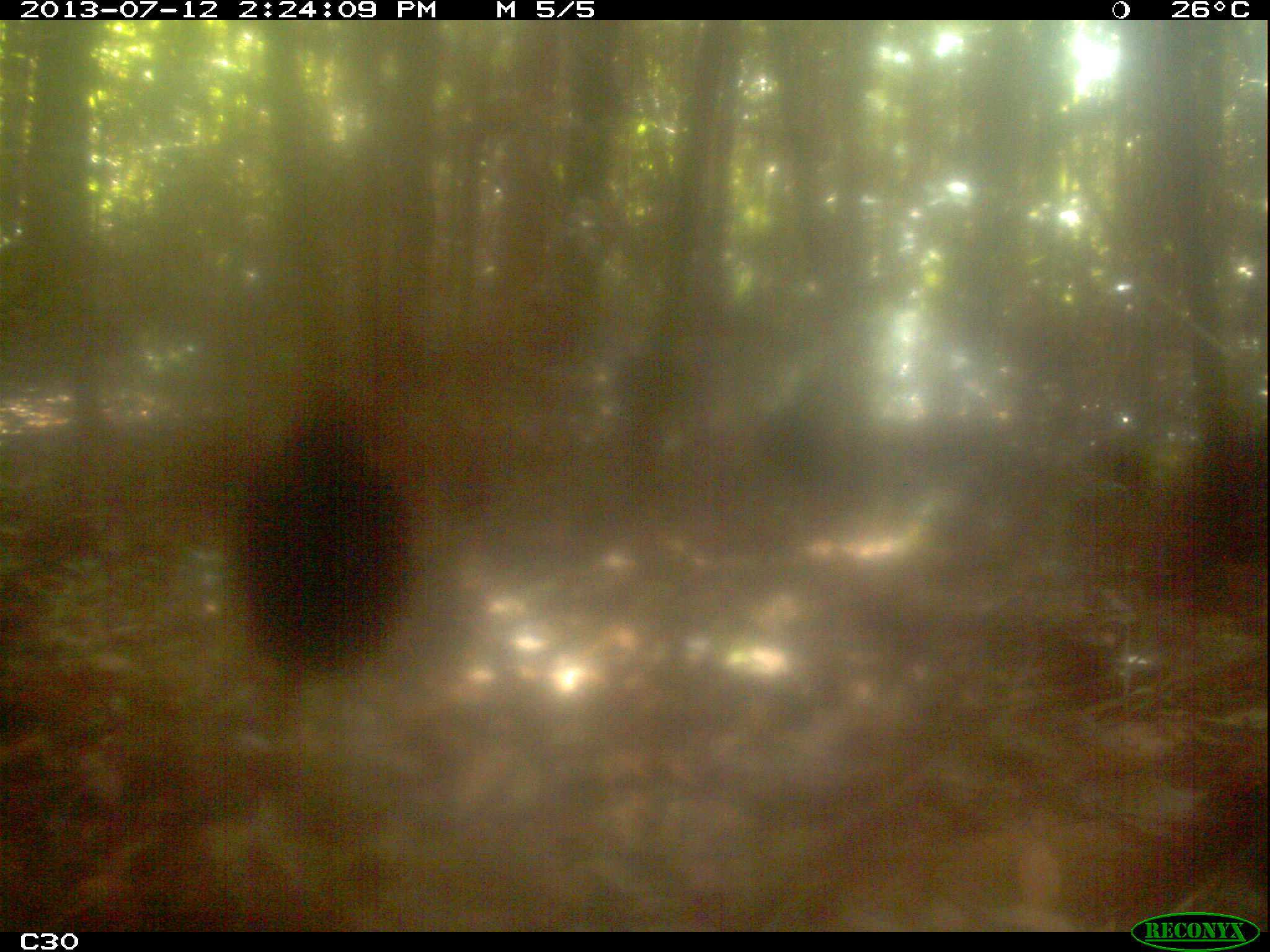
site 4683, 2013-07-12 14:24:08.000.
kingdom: Animalia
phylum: Chordata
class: Aves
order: Gruiformes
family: Psophiidae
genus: Psophia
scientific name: Psophia crepitans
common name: gray-winged trumpeter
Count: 3.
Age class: adult.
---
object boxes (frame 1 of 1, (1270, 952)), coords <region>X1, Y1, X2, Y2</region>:
psophia crepitans: <region>231, 388, 411, 726</region>